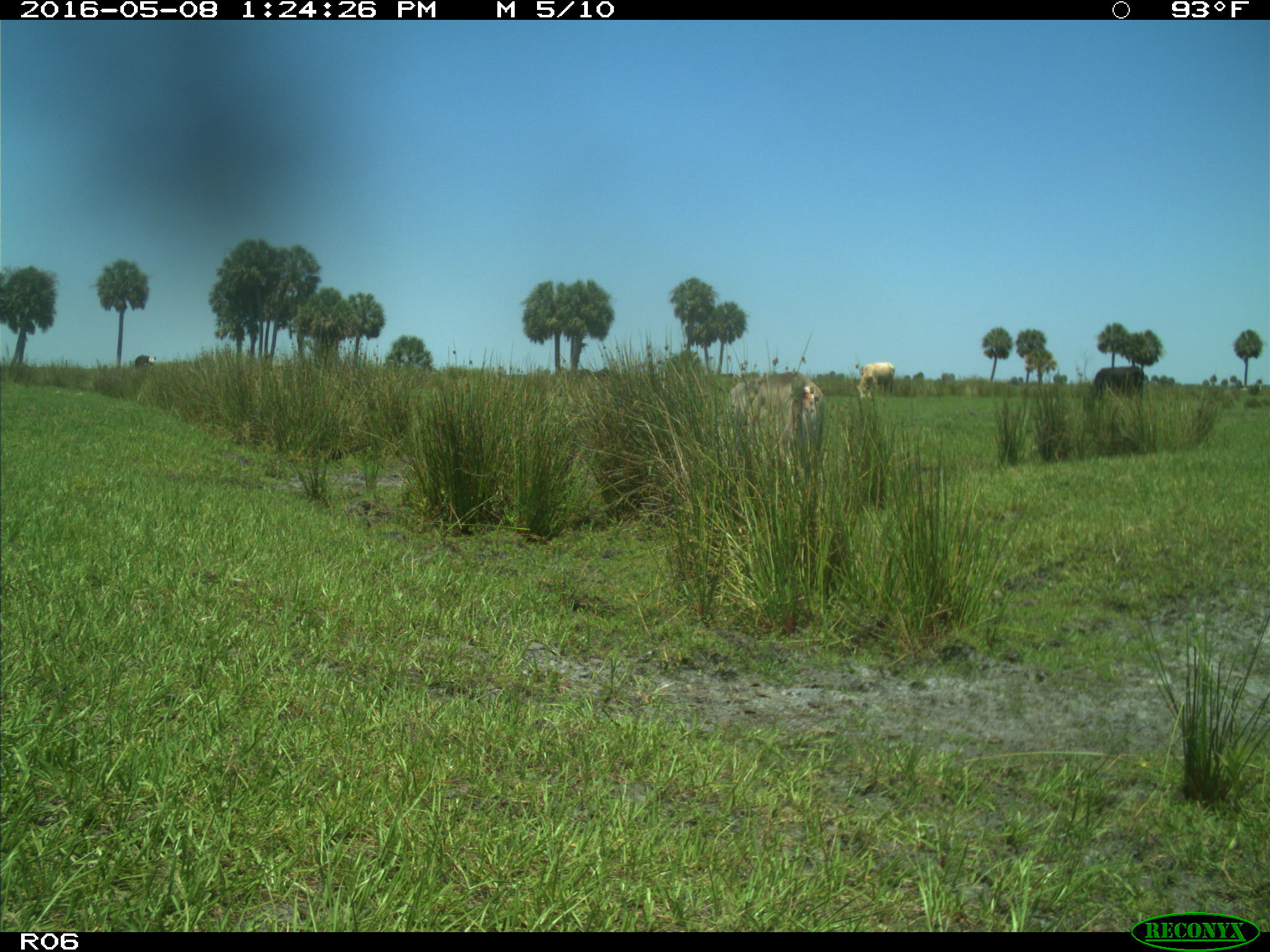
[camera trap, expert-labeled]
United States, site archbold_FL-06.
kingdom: Animalia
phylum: Chordata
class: Mammalia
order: Artiodactyla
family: Bovidae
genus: Bos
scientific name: Bos taurus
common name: domestic cow